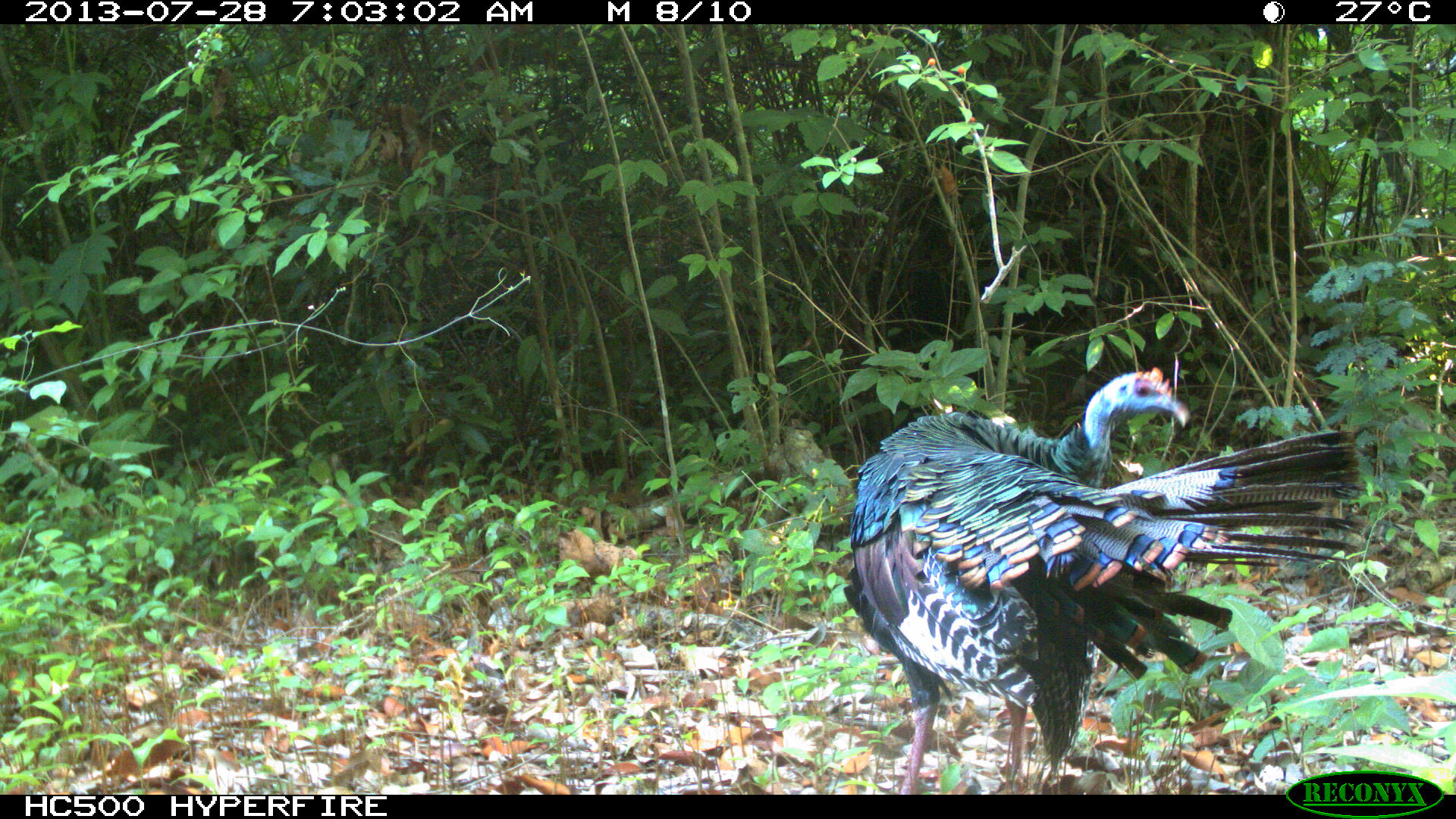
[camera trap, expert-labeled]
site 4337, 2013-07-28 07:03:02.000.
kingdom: Animalia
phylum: Chordata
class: Aves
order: Galliformes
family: Phasianidae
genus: Meleagris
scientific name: Meleagris ocellata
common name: ocellated turkey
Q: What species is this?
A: Meleagris ocellata (ocellated turkey).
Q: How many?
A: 1.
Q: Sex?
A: Male.